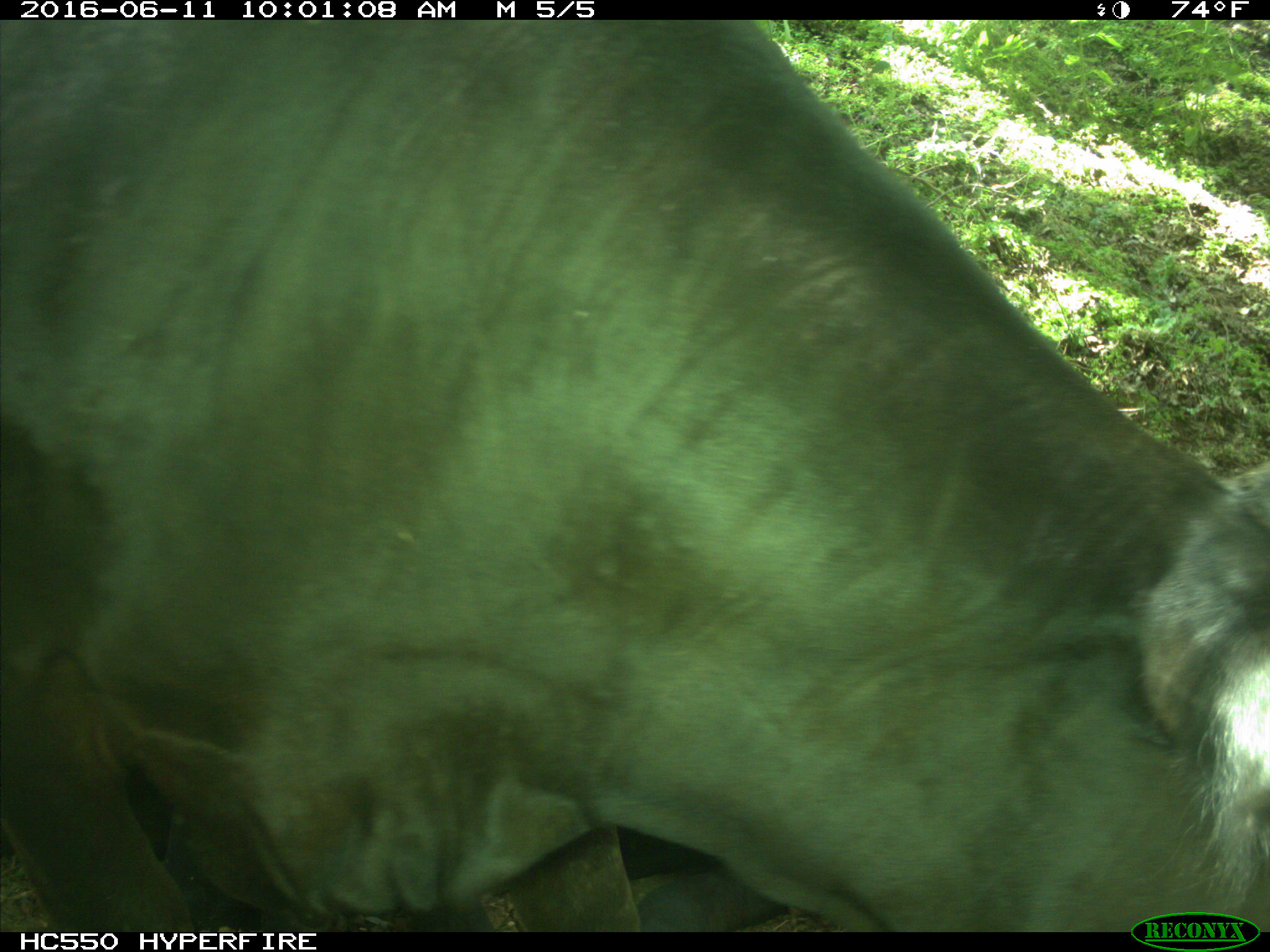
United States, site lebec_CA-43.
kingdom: Animalia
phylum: Chordata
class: Mammalia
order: Artiodactyla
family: Bovidae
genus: Bos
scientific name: Bos taurus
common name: domestic cow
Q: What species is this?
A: Bos taurus (domestic cow).